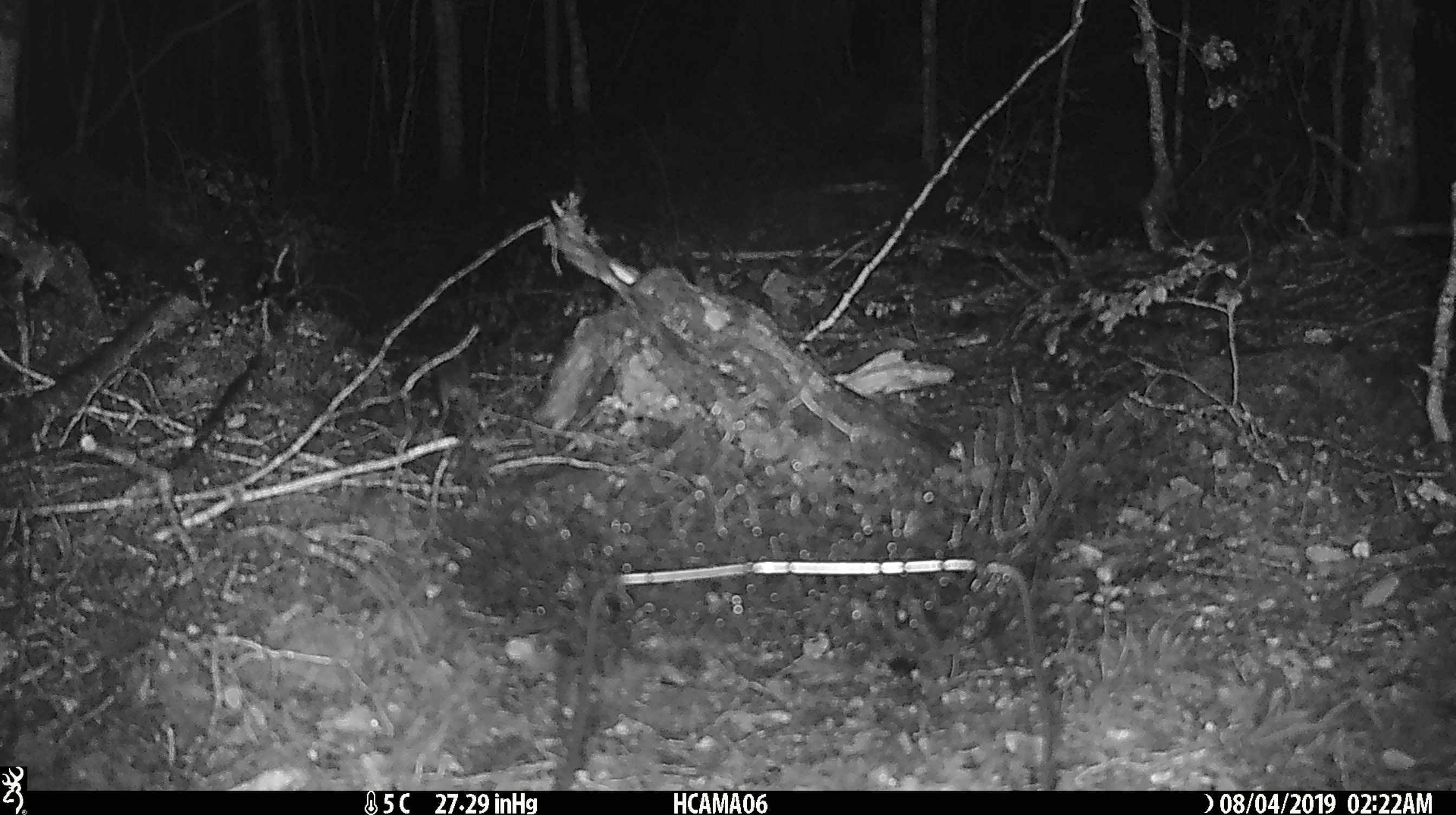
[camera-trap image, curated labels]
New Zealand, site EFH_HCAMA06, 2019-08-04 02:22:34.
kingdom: Animalia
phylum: Chordata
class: Mammalia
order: Rodentia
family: Muridae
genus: Mus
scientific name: Mus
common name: mouse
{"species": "mouse (Mus)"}